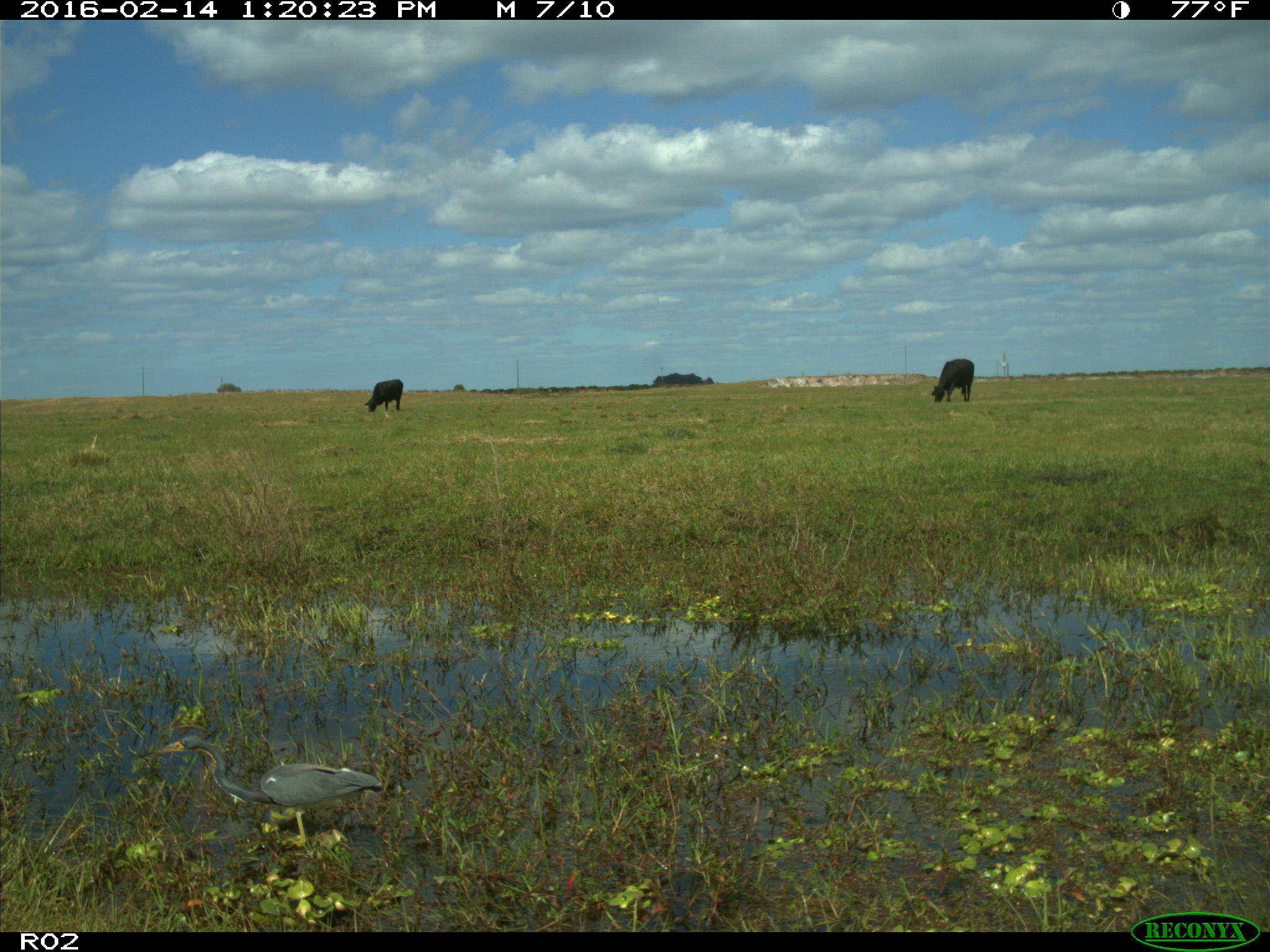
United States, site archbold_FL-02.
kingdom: Animalia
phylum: Chordata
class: Mammalia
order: Artiodactyla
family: Bovidae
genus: Bos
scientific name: Bos taurus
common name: domestic cow